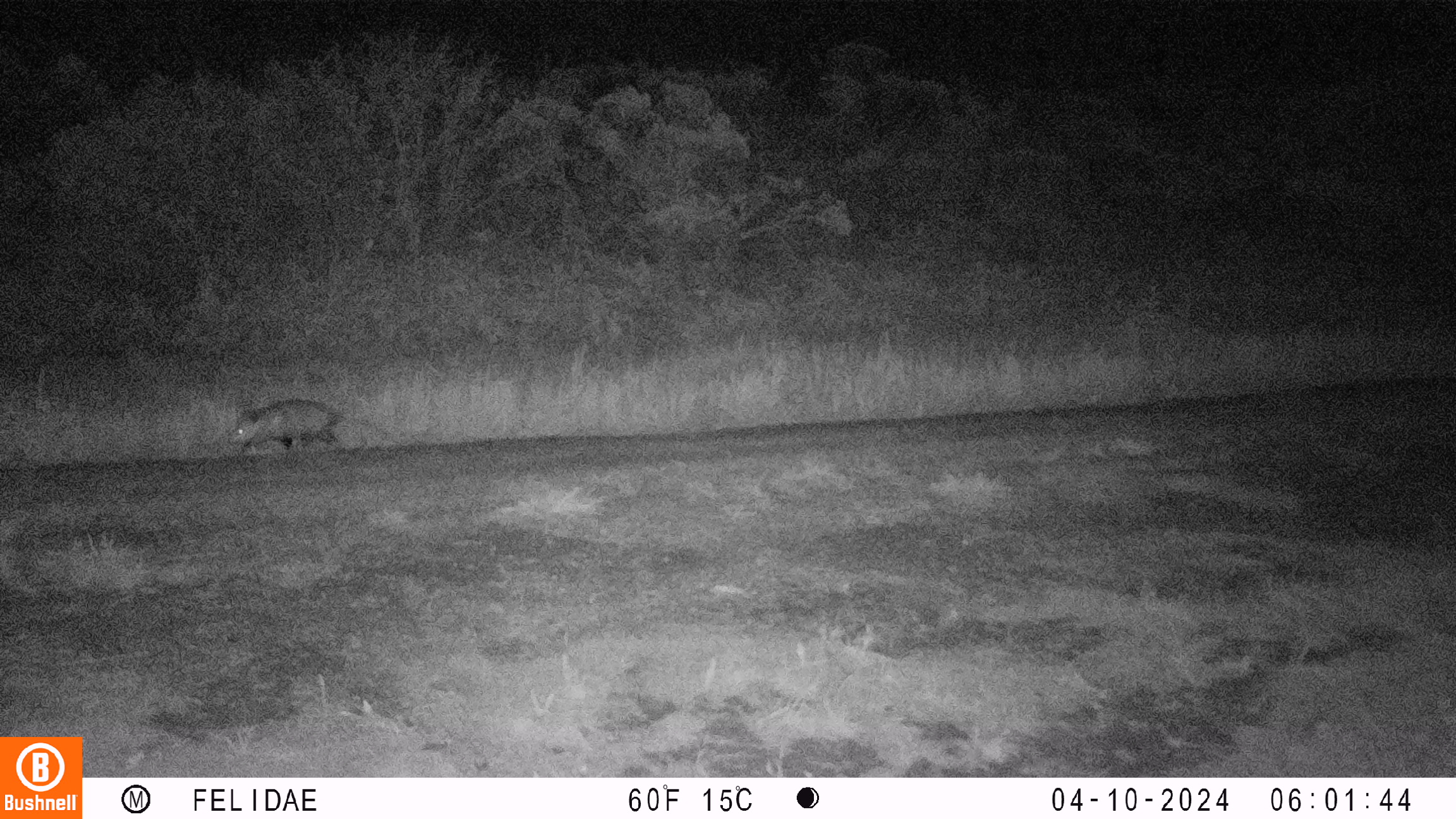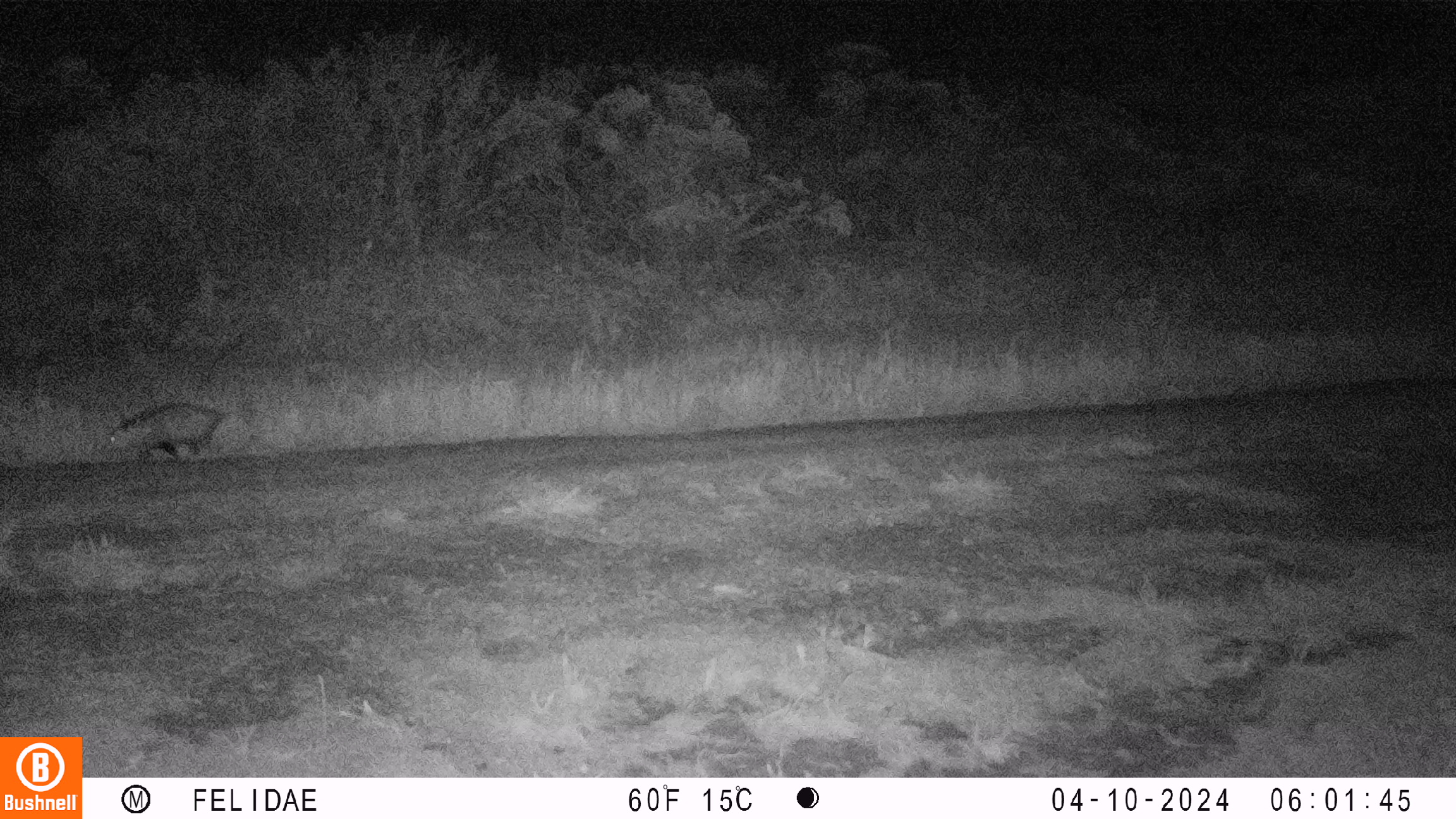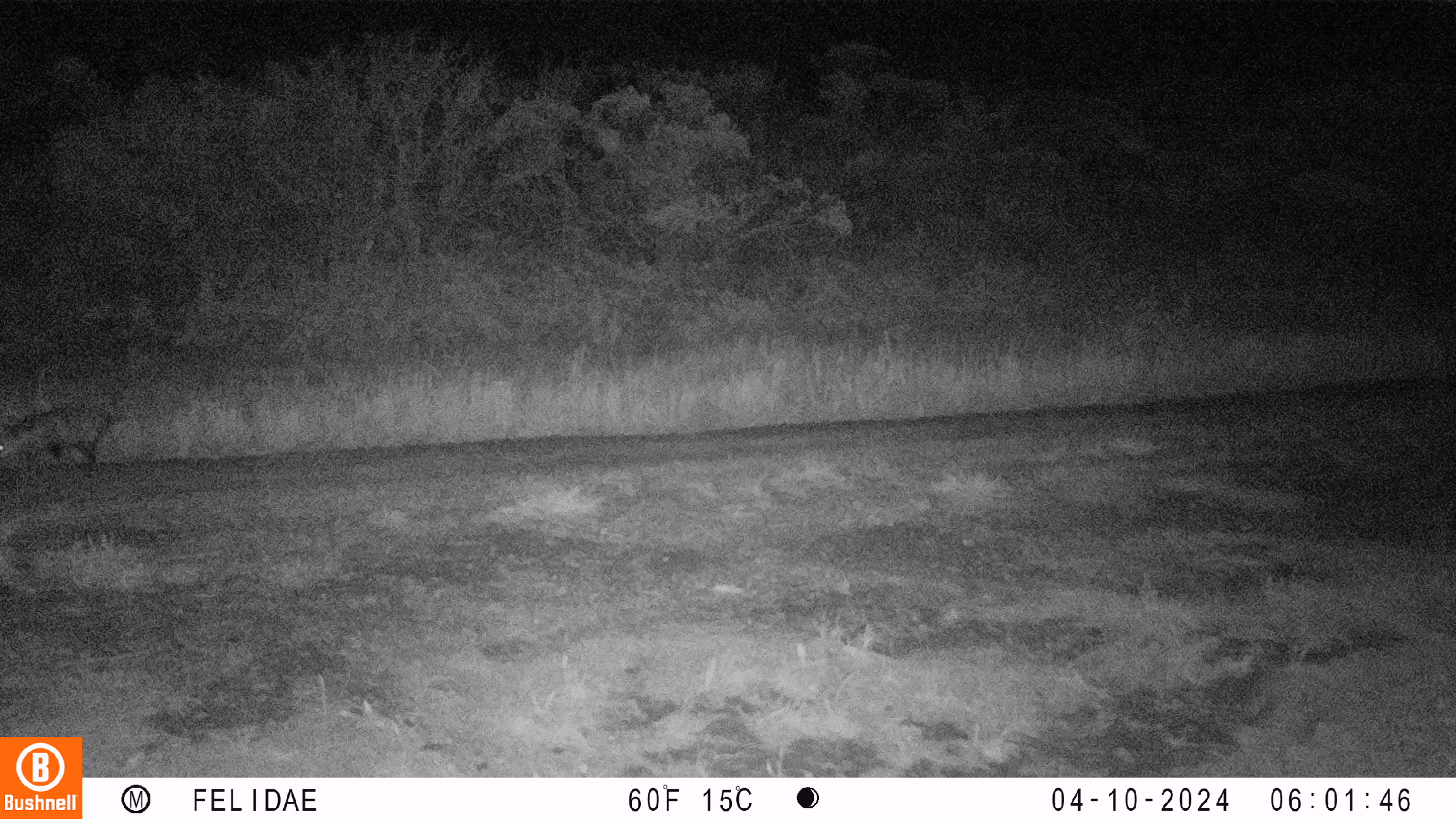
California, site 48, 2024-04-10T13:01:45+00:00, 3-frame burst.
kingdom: Animalia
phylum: Chordata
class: Mammalia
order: Didelphimorphia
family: Didelphidae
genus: Didelphis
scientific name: Didelphis virginiana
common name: virginia opossum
Virginia opossum (Didelphis virginiana).